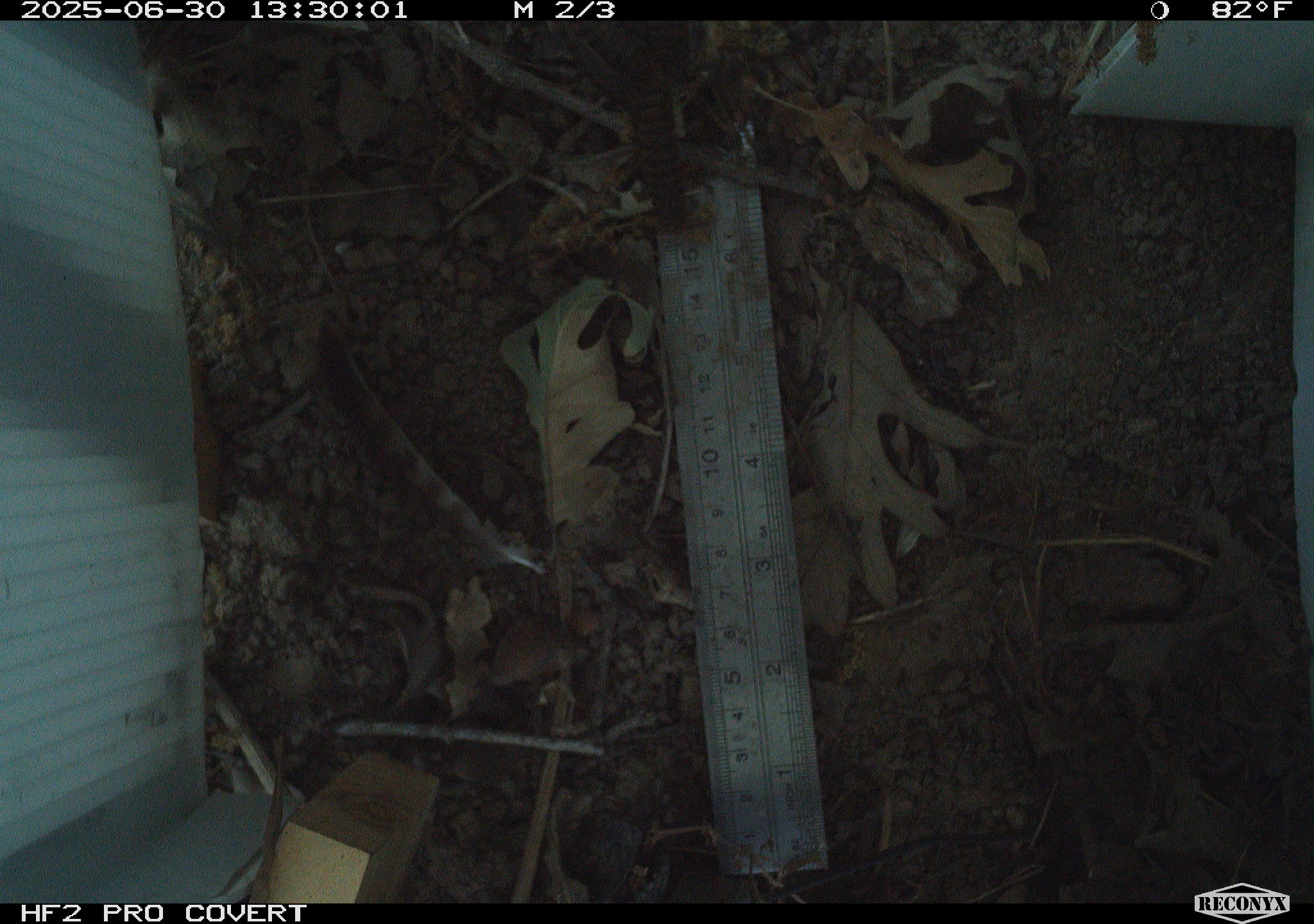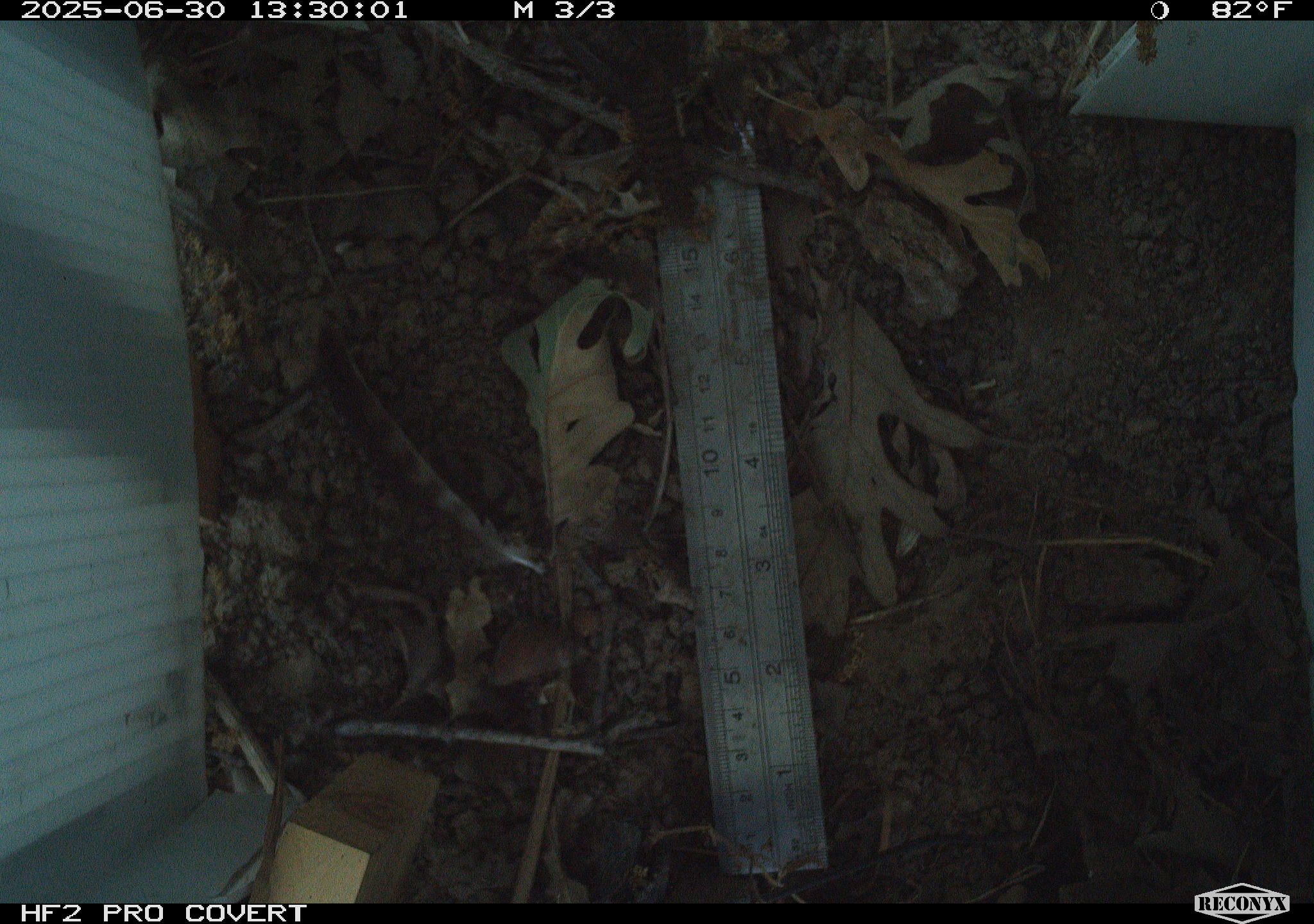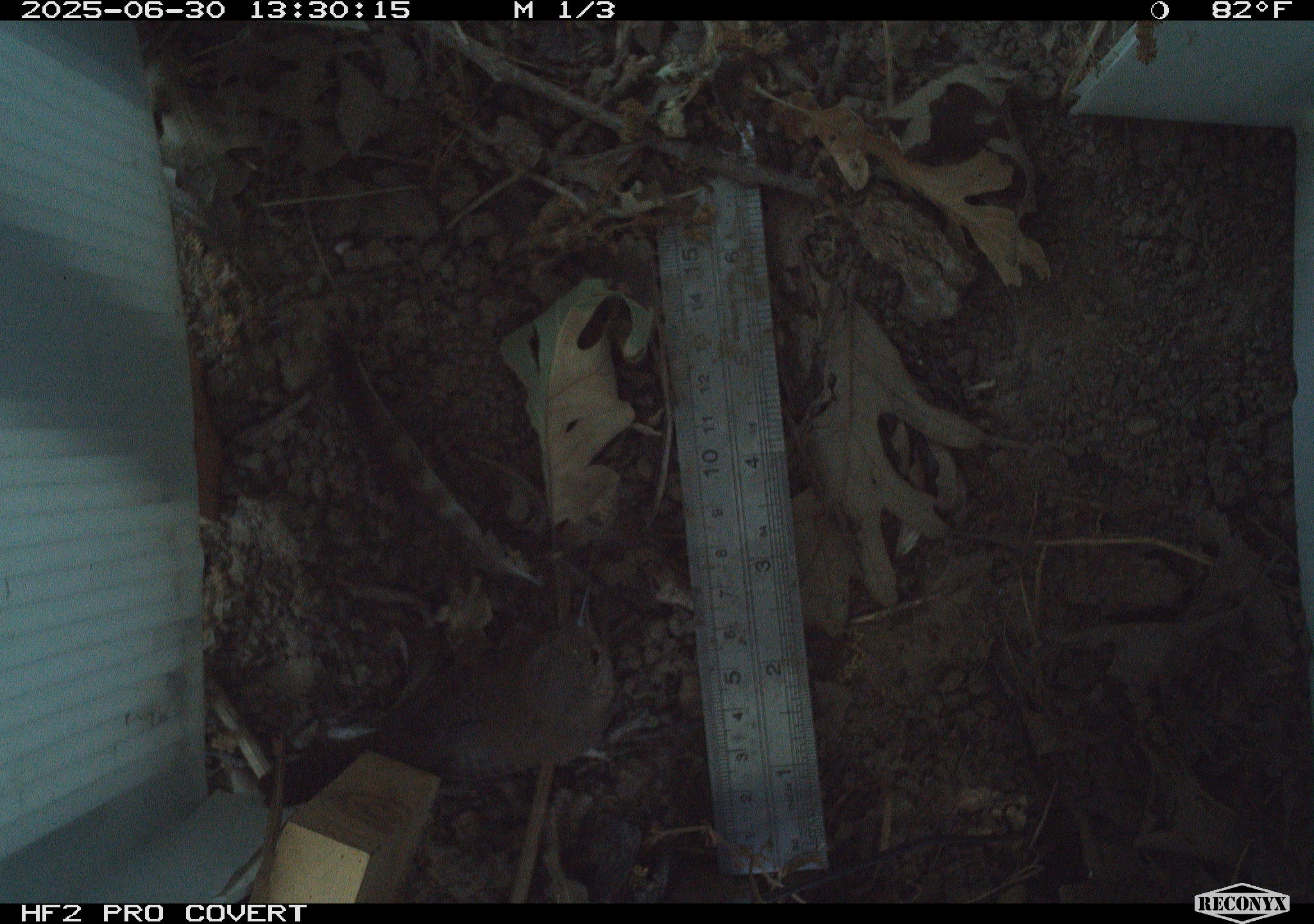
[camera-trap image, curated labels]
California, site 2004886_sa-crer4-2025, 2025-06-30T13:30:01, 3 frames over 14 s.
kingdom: Animalia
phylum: Chordata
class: Aves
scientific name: Aves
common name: bird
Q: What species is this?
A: Bird (Aves).